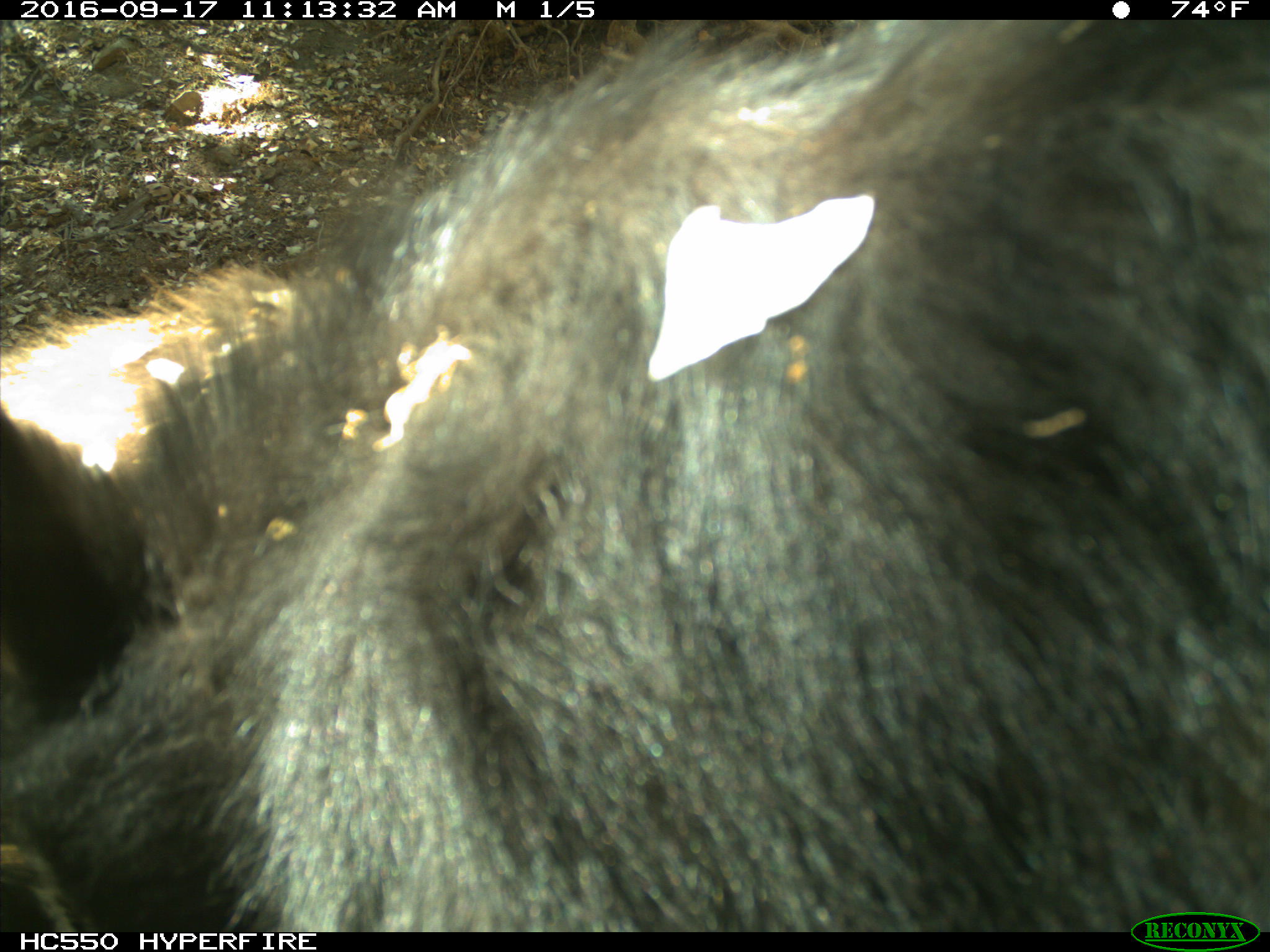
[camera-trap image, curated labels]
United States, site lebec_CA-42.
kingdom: Animalia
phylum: Chordata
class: Mammalia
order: Carnivora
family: Ursidae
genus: Ursus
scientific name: Ursus americanus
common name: american black bear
Ursus americanus (american black bear).